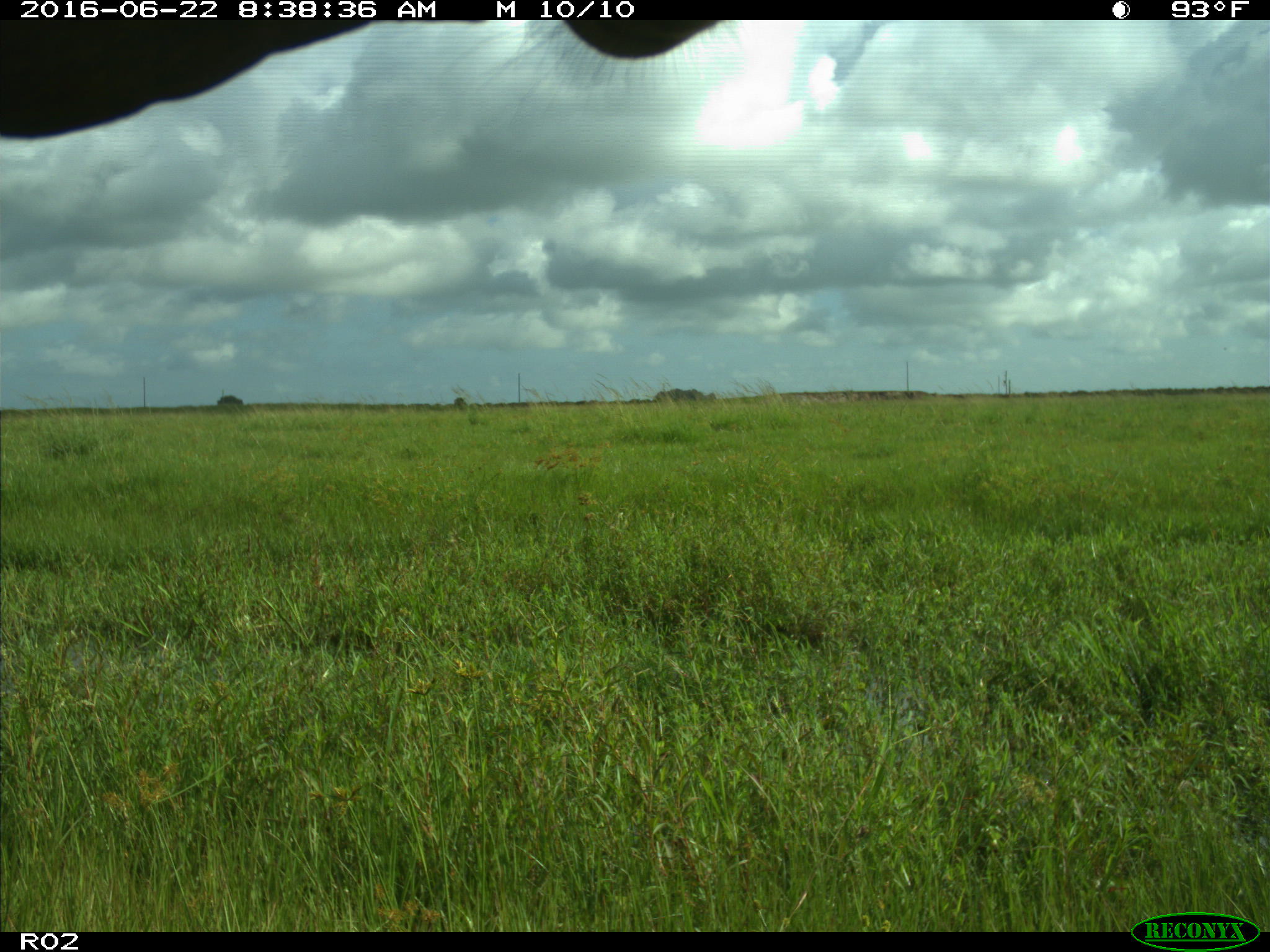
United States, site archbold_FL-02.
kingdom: Animalia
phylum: Chordata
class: Mammalia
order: Artiodactyla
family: Bovidae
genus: Bos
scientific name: Bos taurus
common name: domestic cow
Bos taurus (domestic cow).